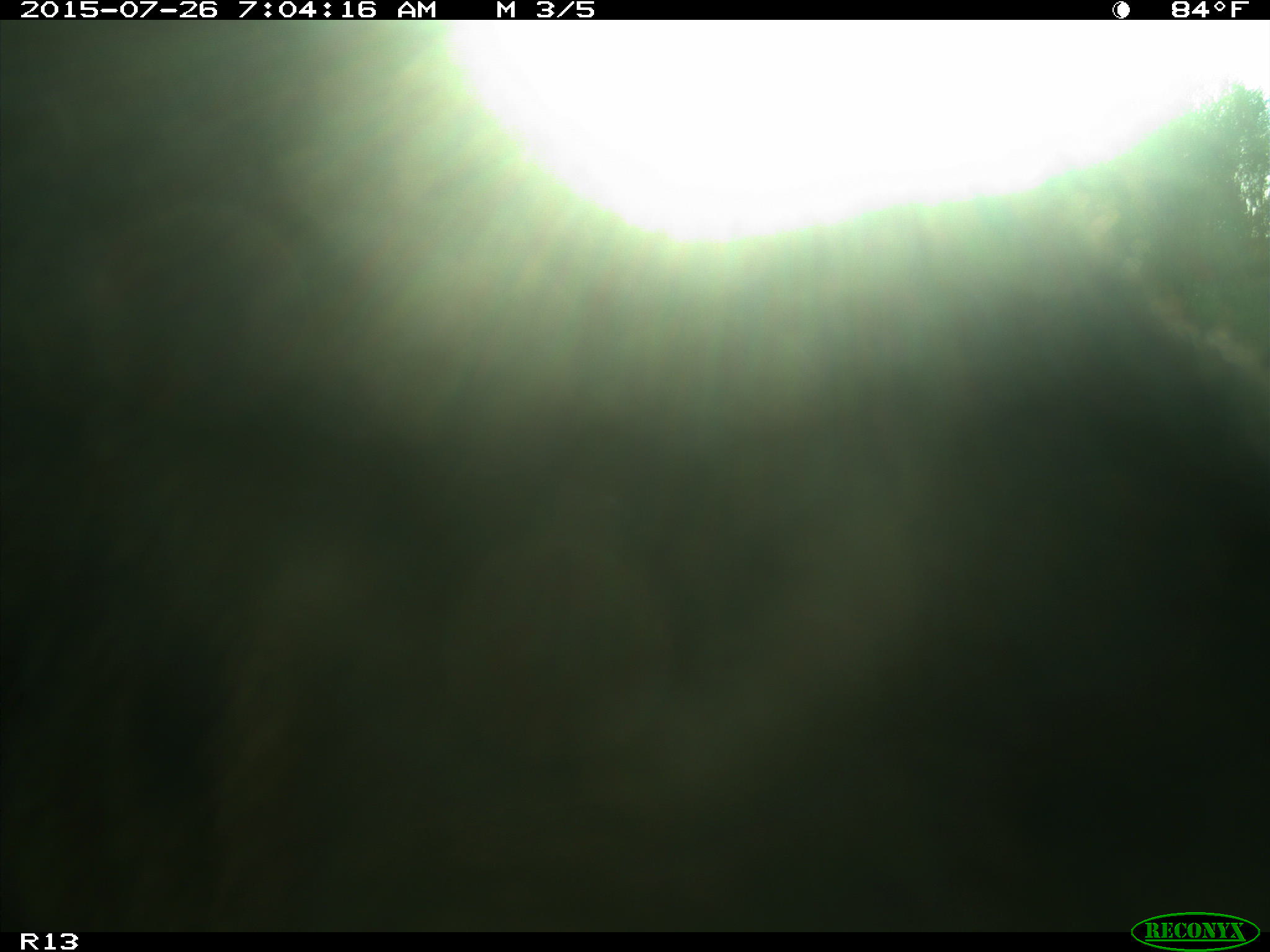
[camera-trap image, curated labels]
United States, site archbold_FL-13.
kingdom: Animalia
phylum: Chordata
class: Mammalia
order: Artiodactyla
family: Bovidae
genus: Bos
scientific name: Bos taurus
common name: domestic cow